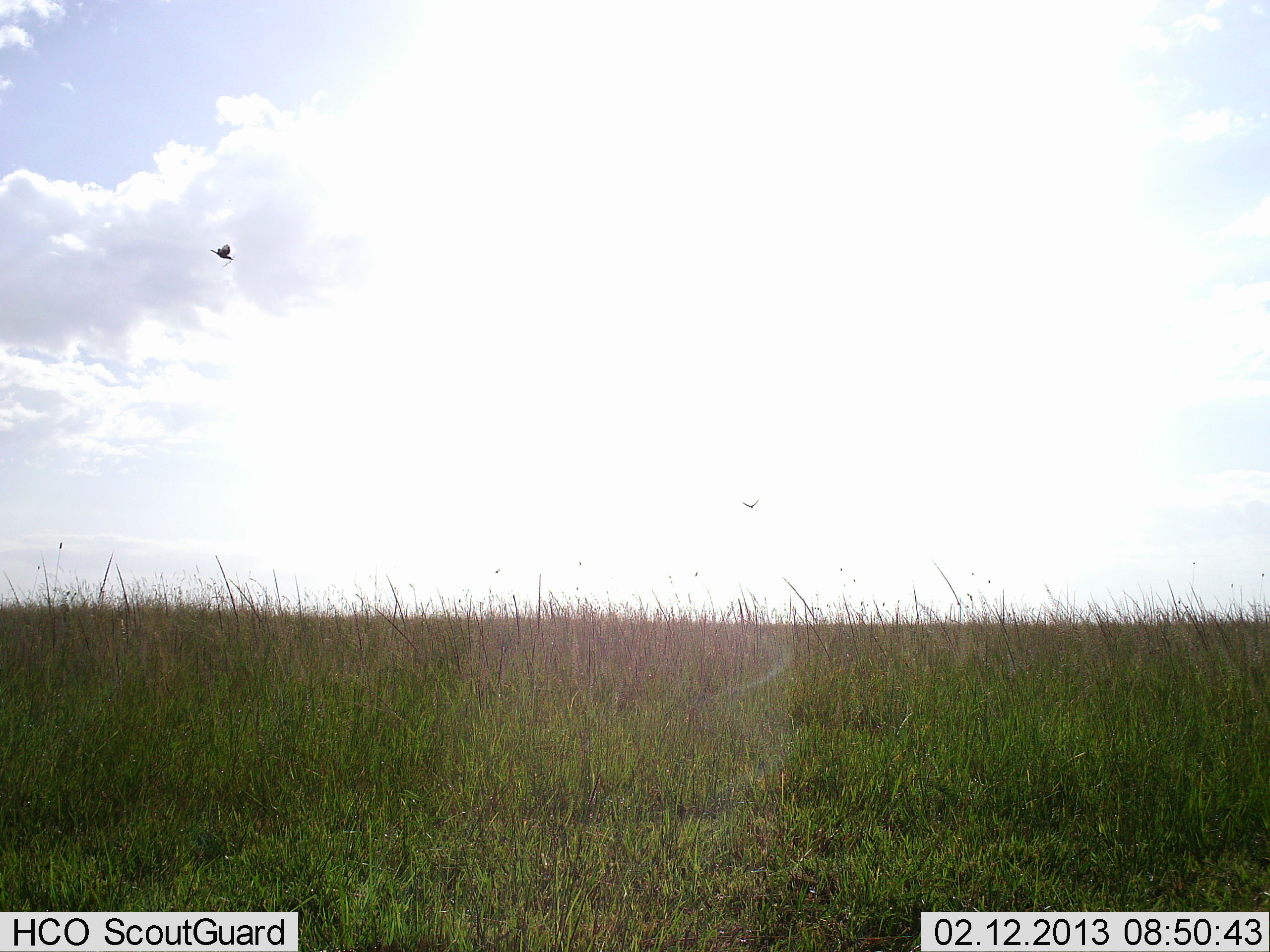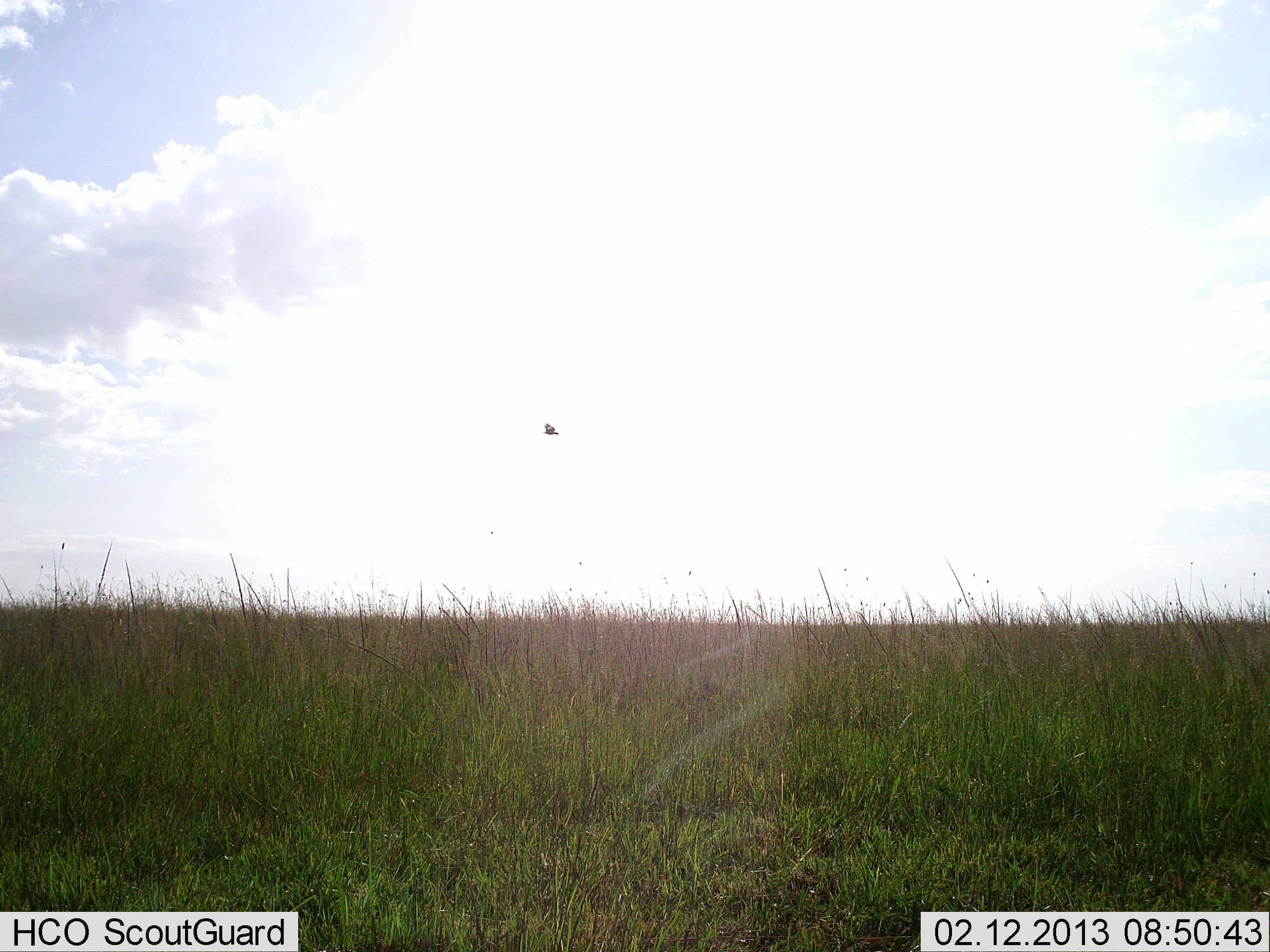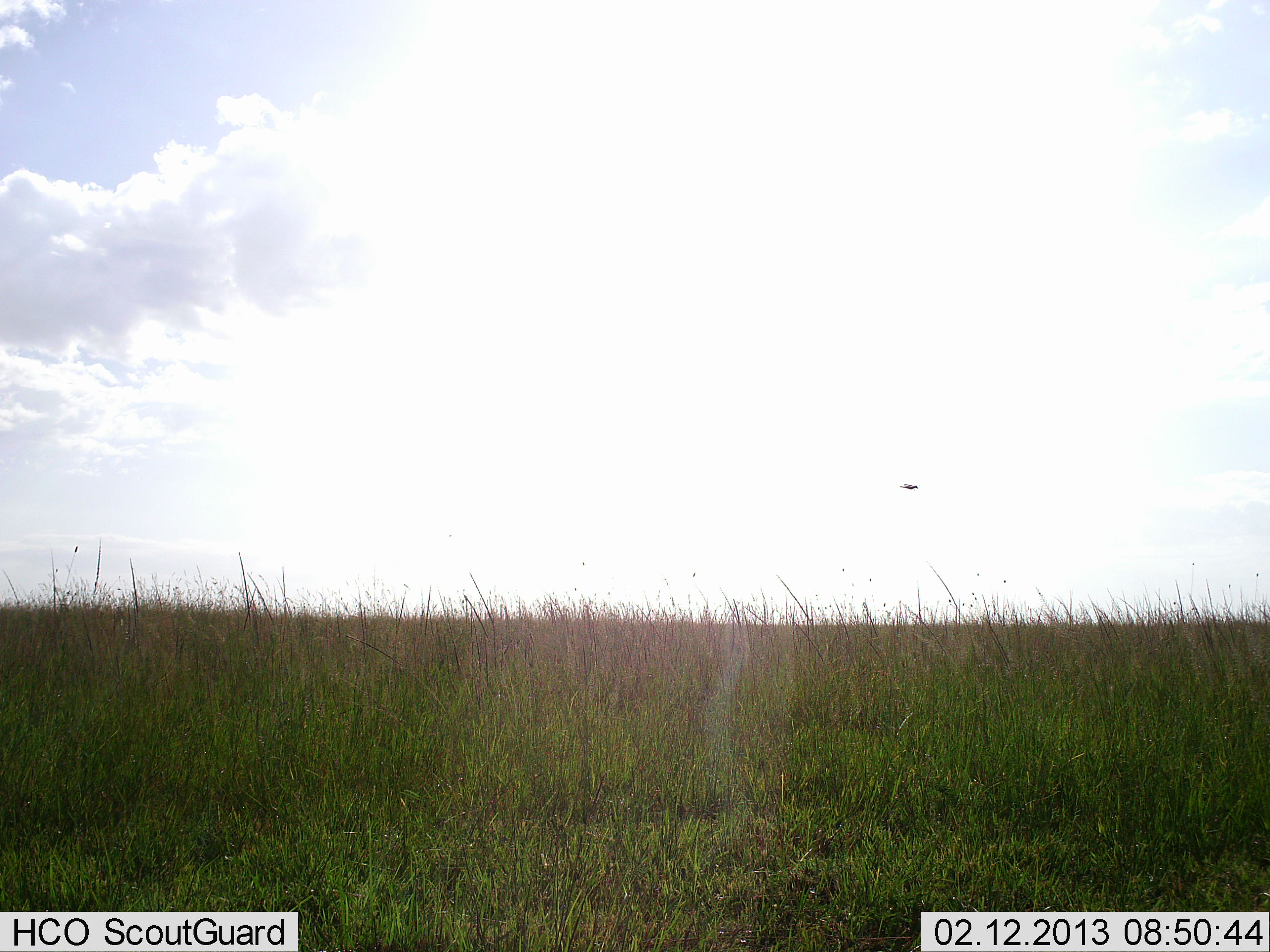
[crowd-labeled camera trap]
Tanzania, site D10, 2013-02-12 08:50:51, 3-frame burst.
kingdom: Animalia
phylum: Chordata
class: Aves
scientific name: Aves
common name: bird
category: otherbird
Otherbird (bird) (Aves), count 2. Behavior (volunteer vote fractions): standing 0%, resting 0%, moving 100%, interacting 0%. Young present (vote fraction): 0%. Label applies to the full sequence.